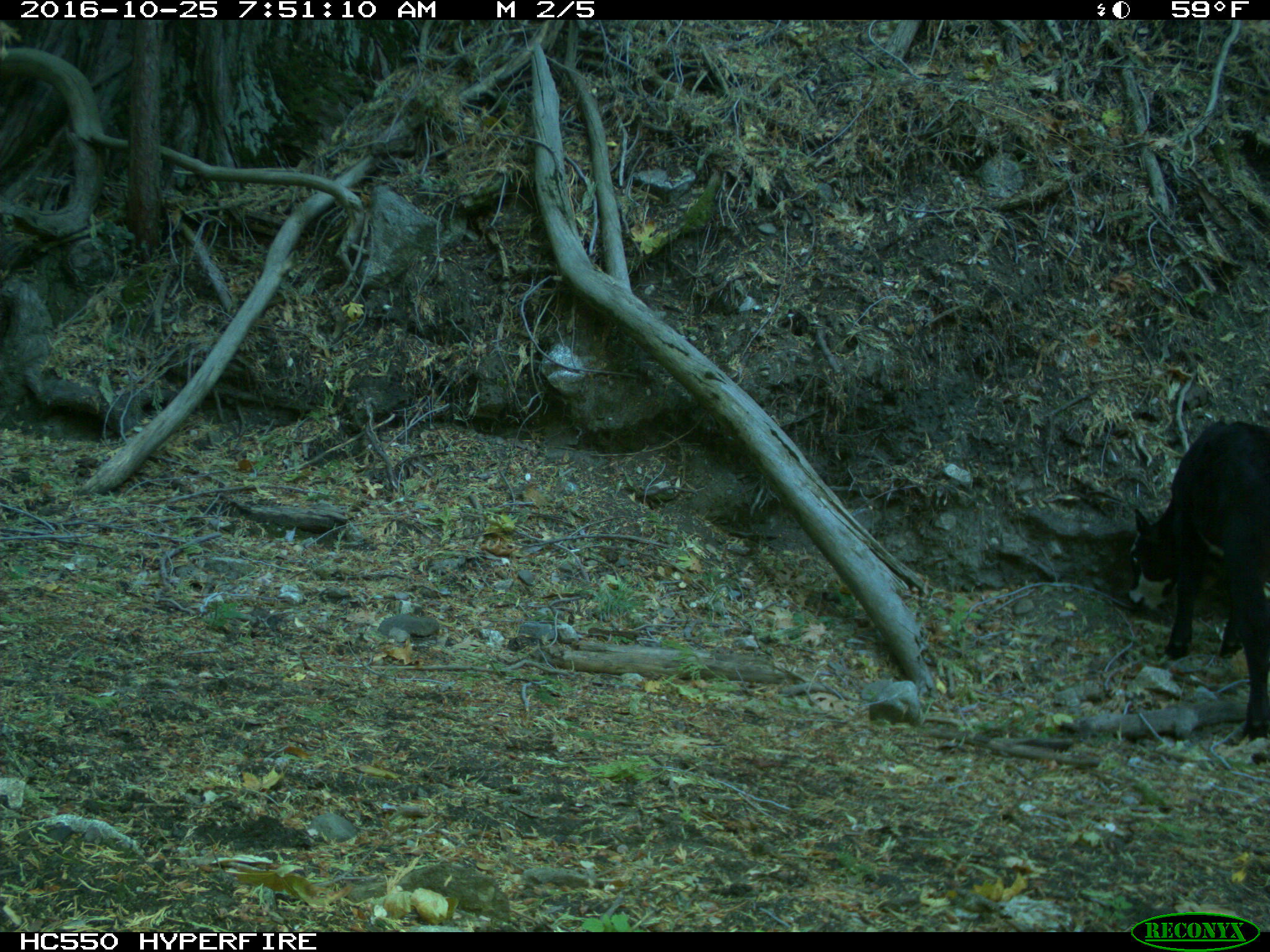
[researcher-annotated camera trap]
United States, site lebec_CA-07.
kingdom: Animalia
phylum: Chordata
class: Mammalia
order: Artiodactyla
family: Bovidae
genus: Bos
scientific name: Bos taurus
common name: domestic cow